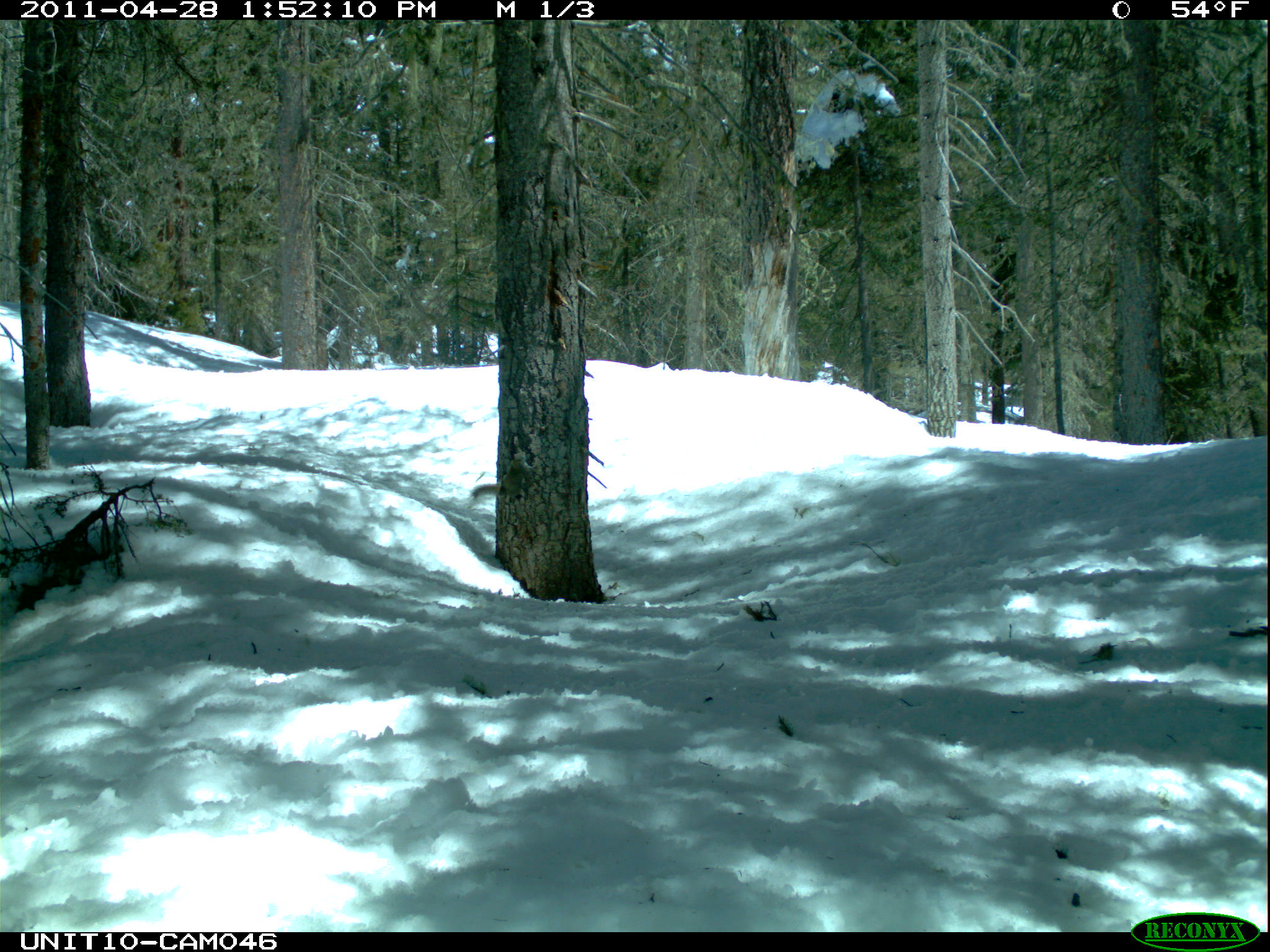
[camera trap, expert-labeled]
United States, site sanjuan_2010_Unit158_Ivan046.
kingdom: Animalia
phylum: Chordata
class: Mammalia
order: Rodentia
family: Sciuridae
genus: Tamiasciurus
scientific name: Tamiasciurus hudsonicus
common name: american red squirrel